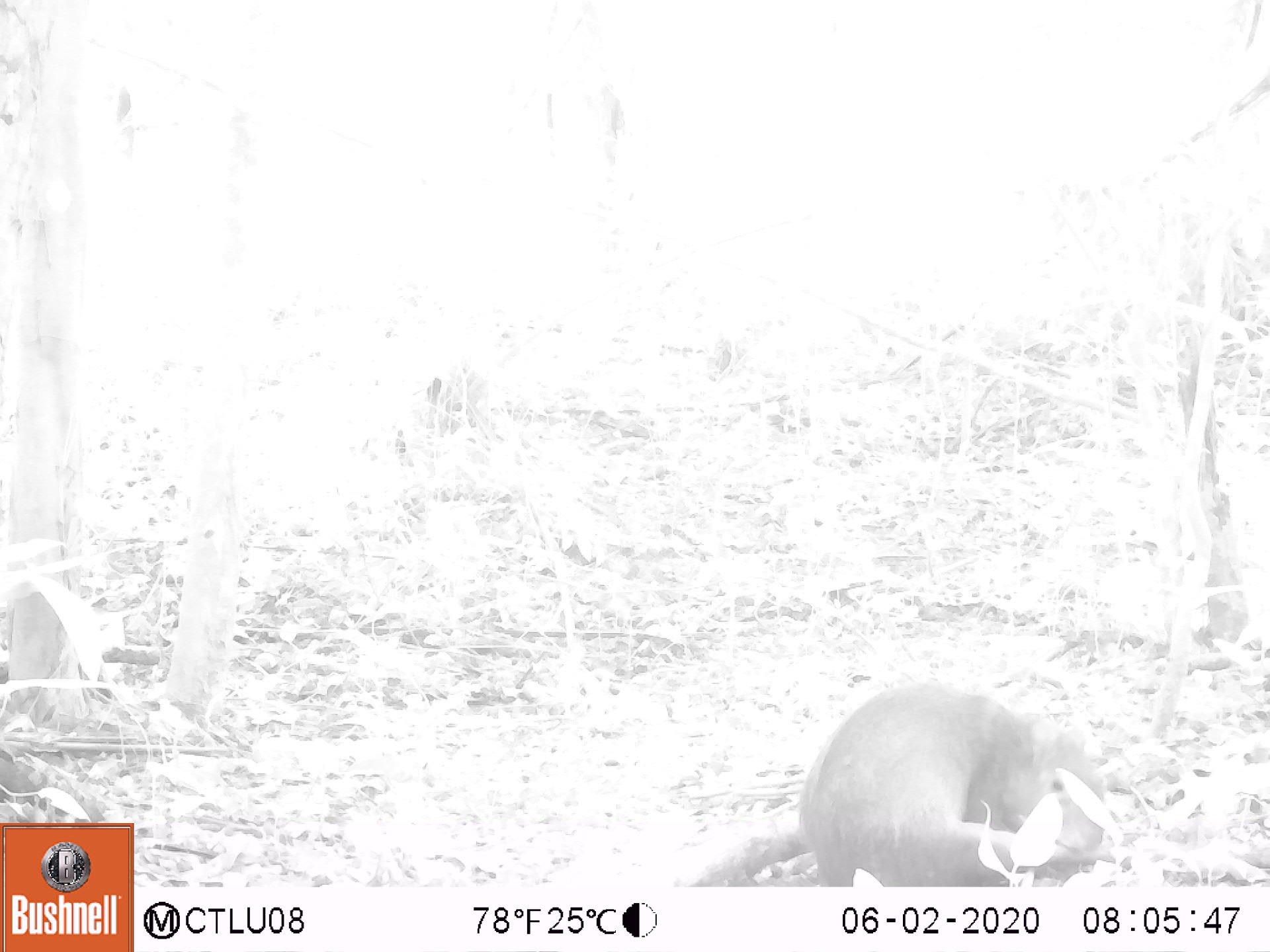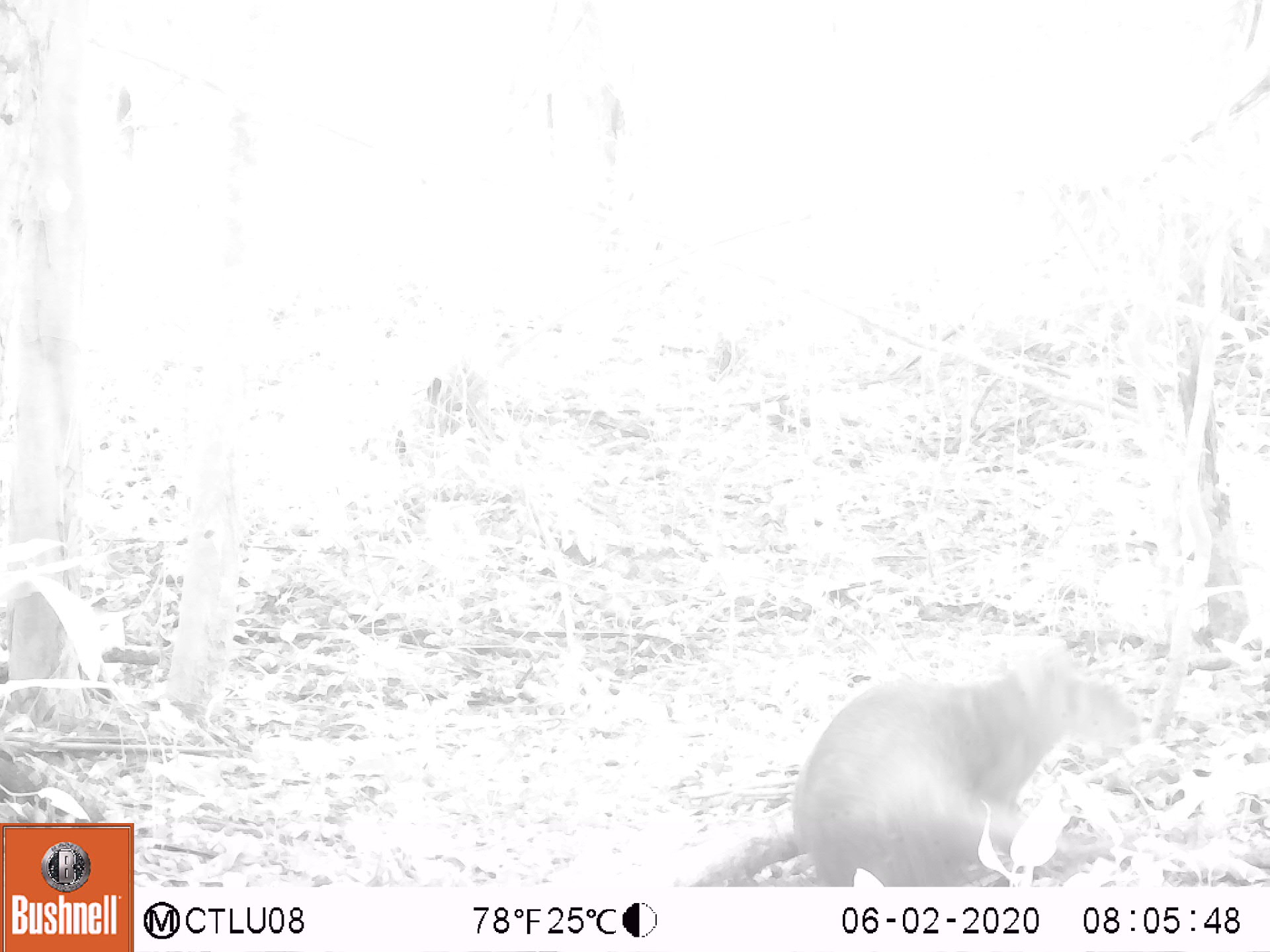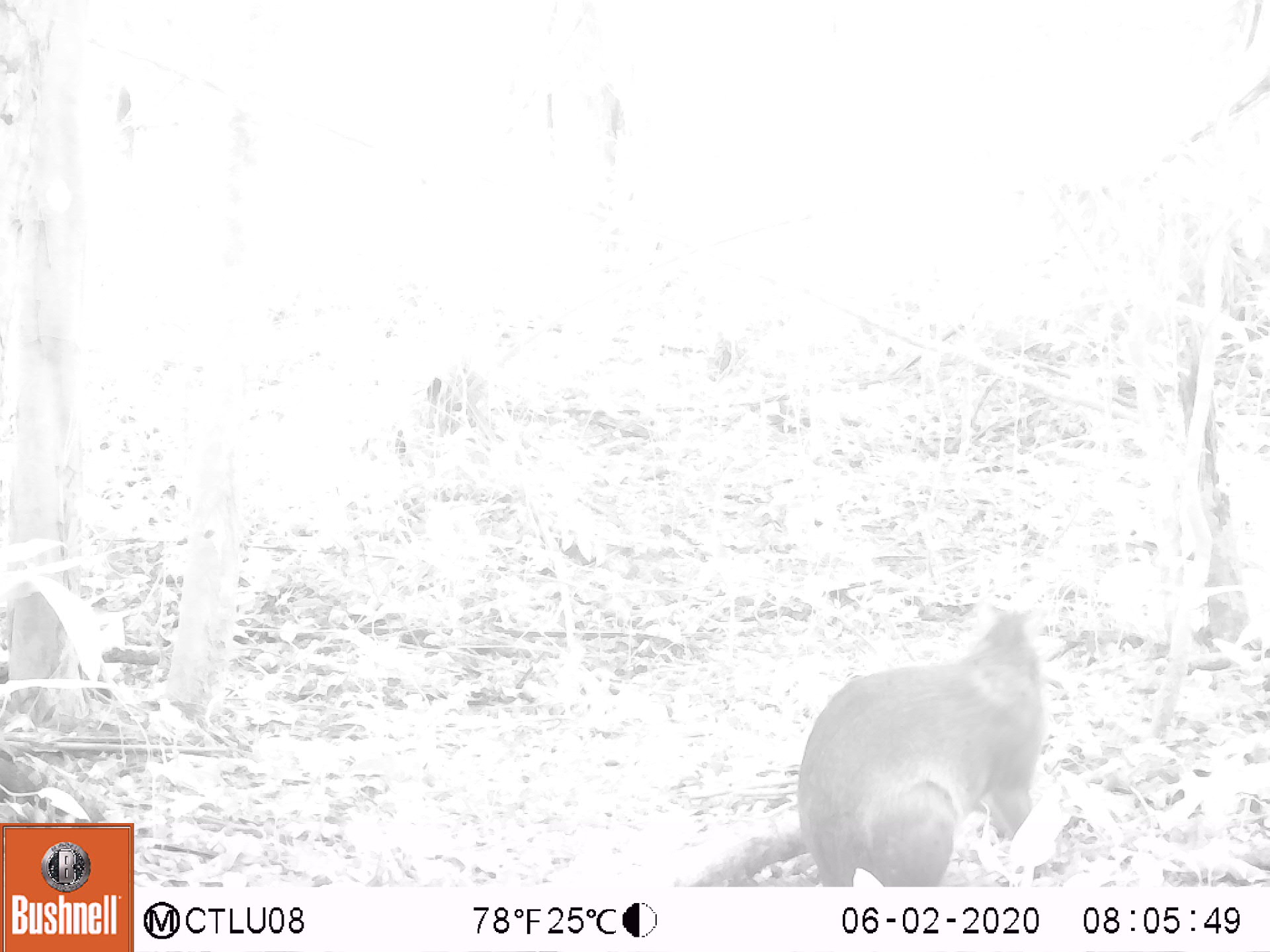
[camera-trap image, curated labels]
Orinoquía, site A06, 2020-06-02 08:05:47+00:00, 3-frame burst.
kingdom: Animalia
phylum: Chordata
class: Mammalia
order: Rodentia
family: Dasyproctidae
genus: Dasyprocta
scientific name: Dasyprocta fuliginosa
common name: black agouti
Black agouti (Dasyprocta fuliginosa).